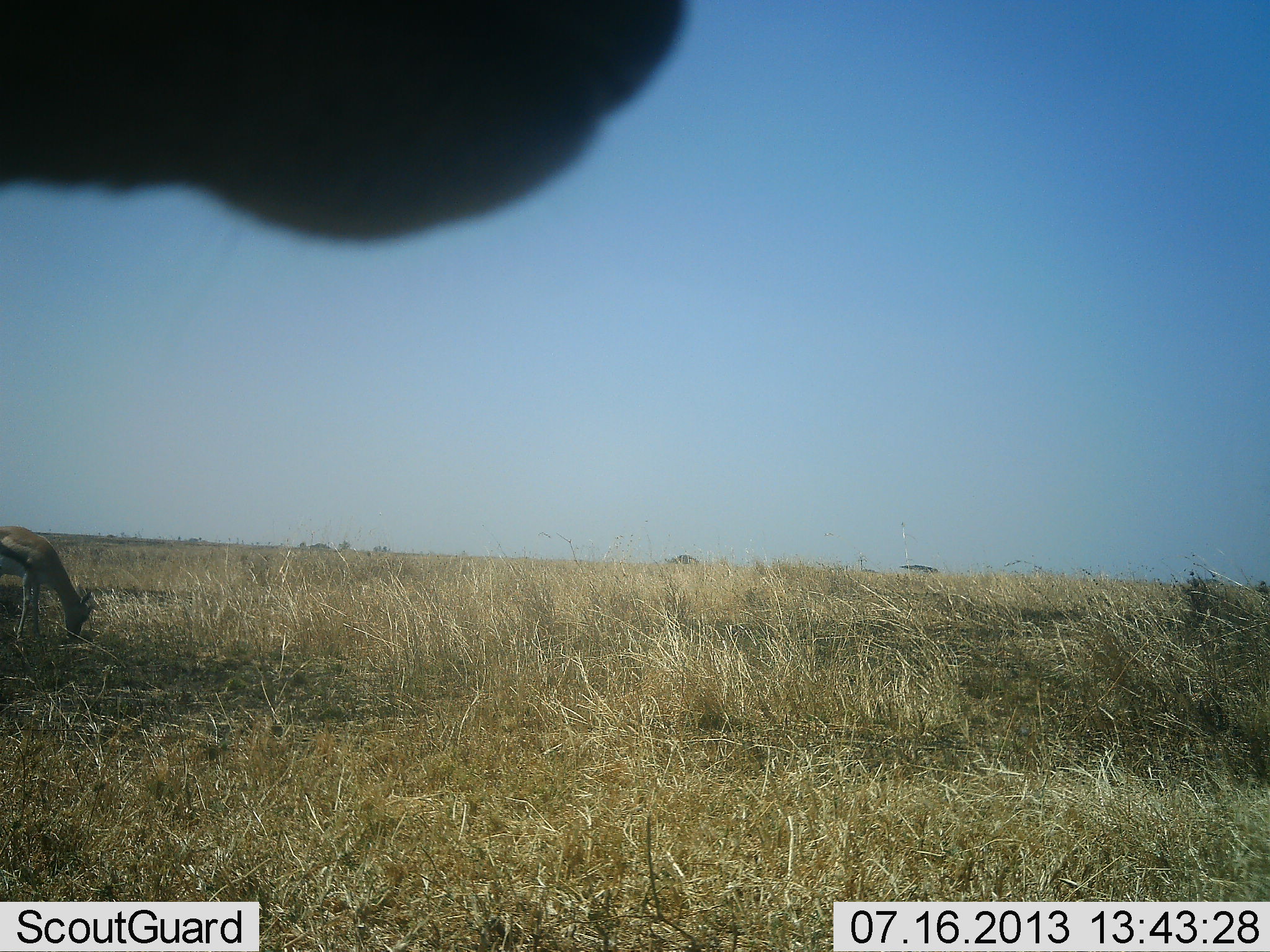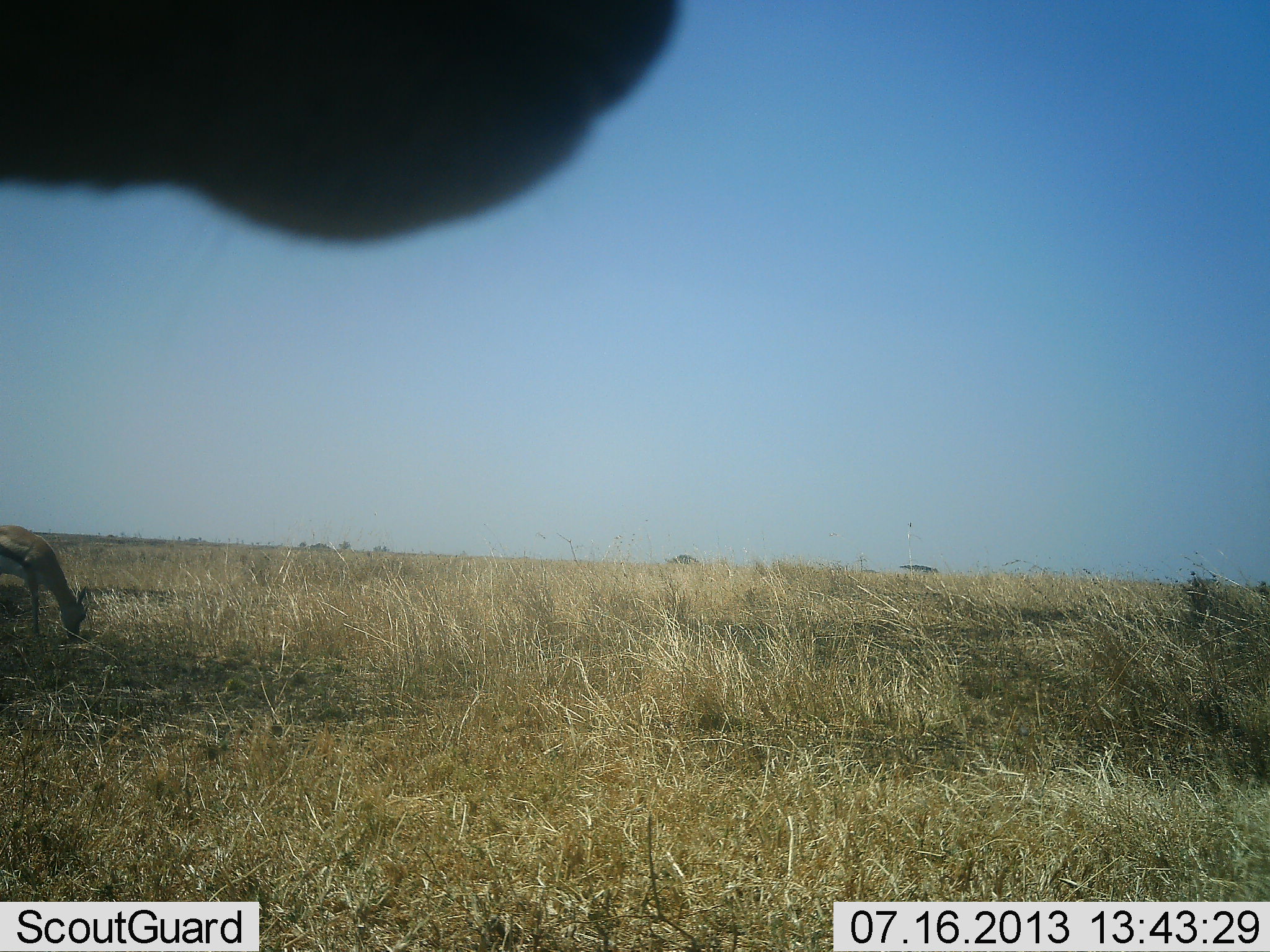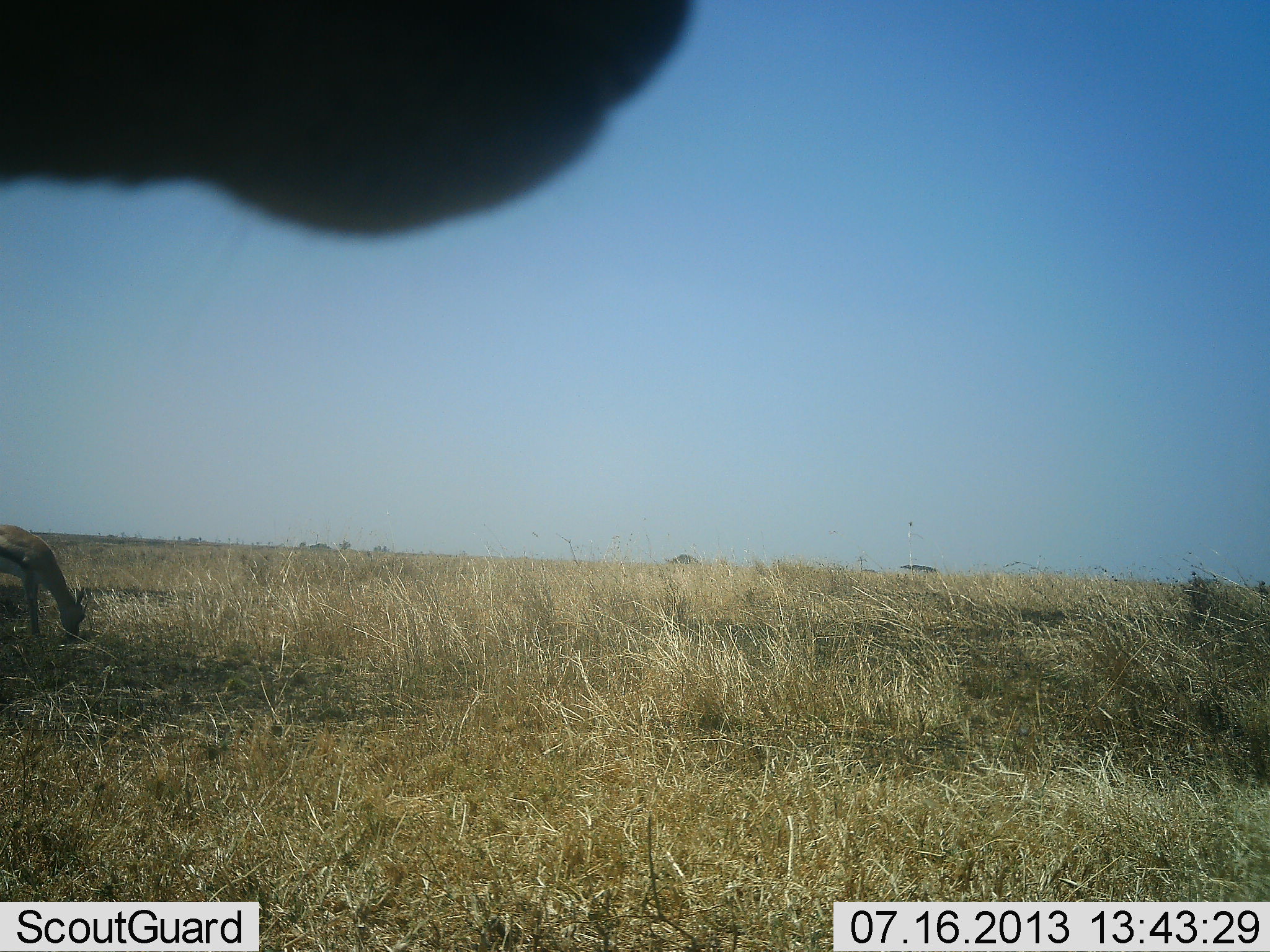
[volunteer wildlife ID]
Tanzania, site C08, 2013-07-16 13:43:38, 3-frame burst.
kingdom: Animalia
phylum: Chordata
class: Mammalia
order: Artiodactyla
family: Bovidae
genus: Eudorcas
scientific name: Eudorcas thomsonii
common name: thomson's gazelle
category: gazellethomsons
Gazellethomsons (thomson's gazelle) (Eudorcas thomsonii), count 2. Behavior (volunteer vote fractions): standing 67%, resting 0%, moving 0%, interacting 0%. Young present (vote fraction): 0%. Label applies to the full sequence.